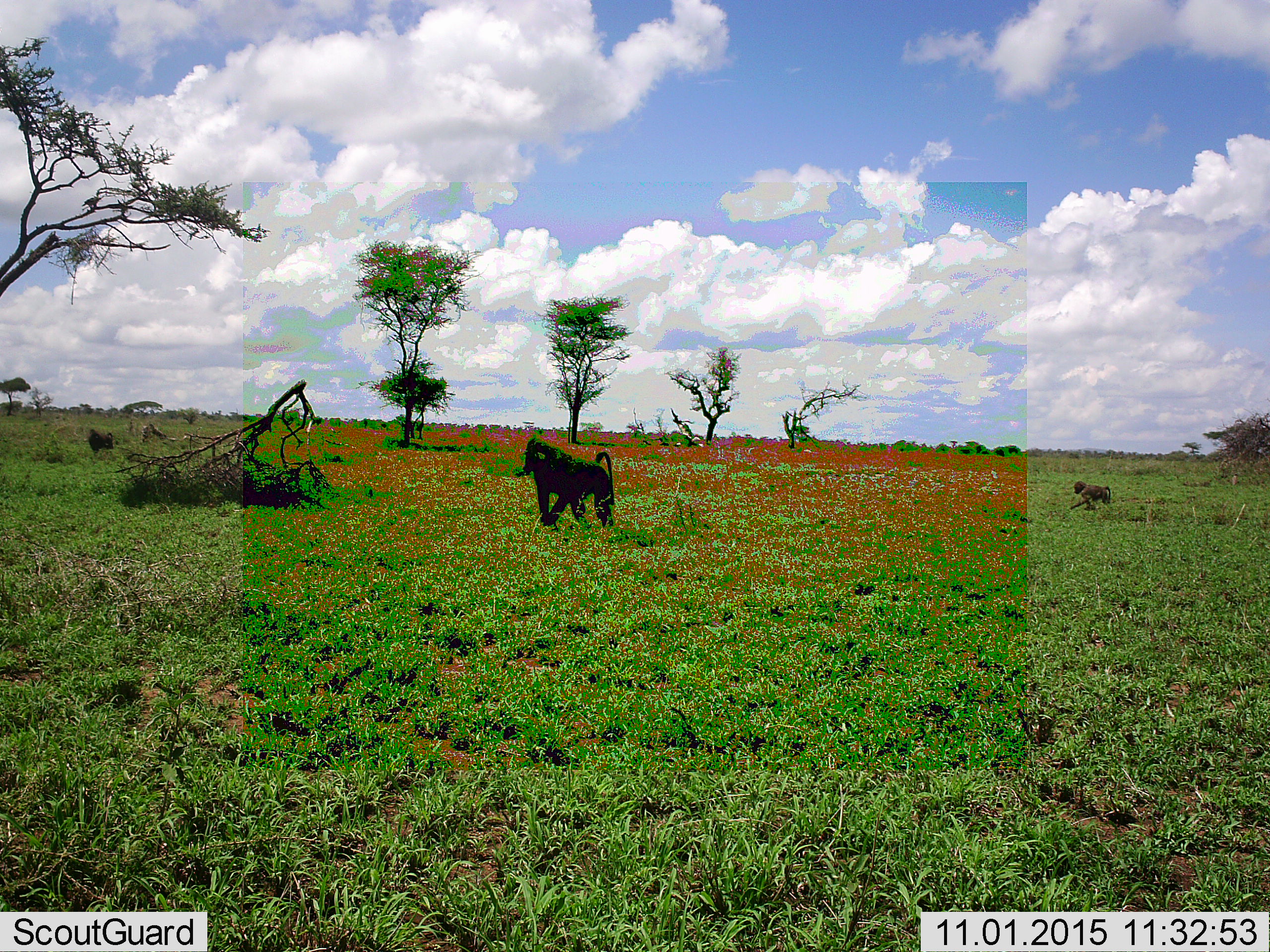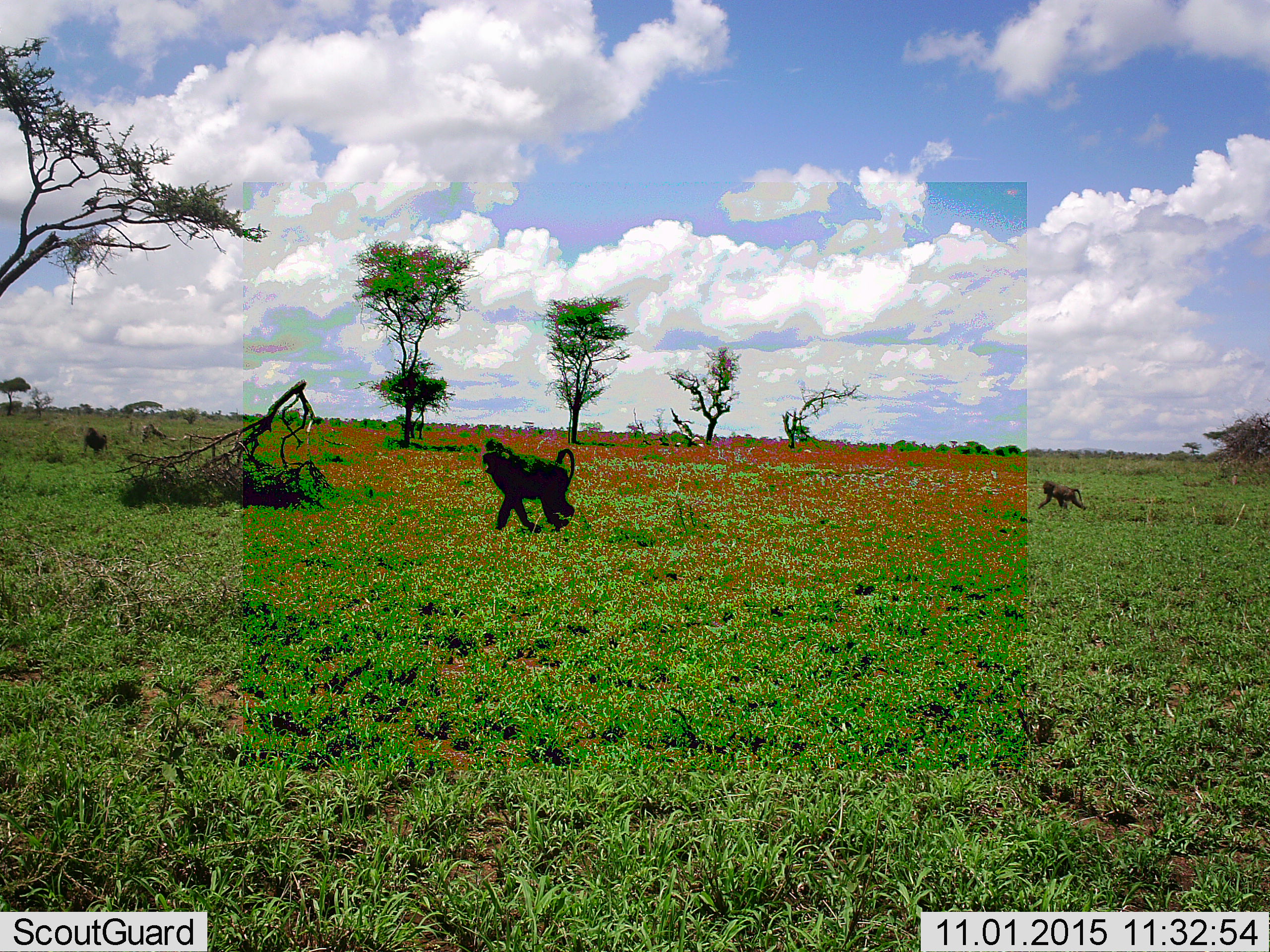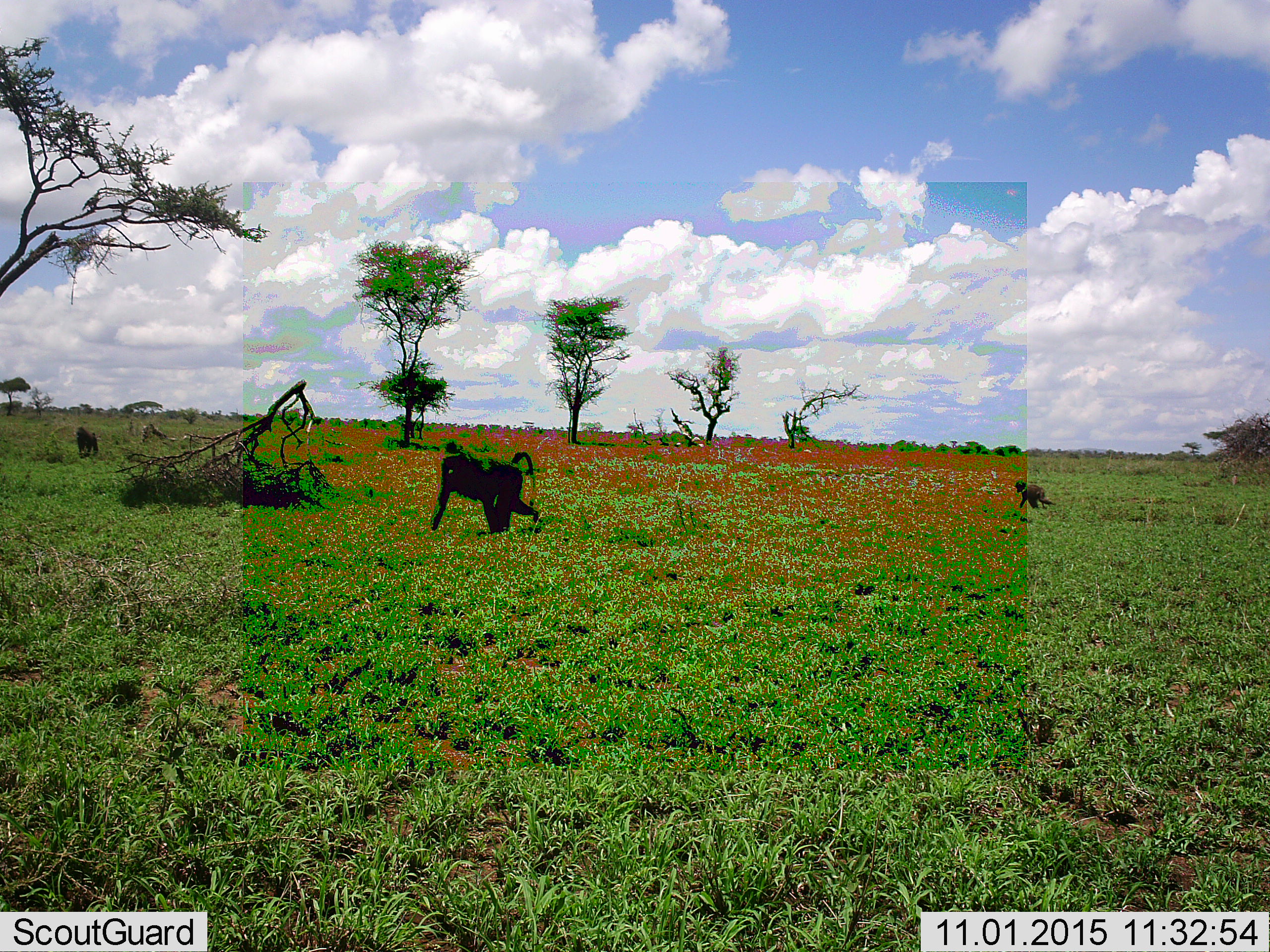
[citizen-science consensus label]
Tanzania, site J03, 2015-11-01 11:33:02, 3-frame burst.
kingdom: Animalia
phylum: Chordata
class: Mammalia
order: Primates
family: Cercopithecidae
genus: Papio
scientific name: Papio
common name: baboon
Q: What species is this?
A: Baboon (Papio).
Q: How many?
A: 3.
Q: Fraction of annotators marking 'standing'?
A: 9%.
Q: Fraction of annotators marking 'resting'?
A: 0%.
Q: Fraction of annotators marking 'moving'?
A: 100%.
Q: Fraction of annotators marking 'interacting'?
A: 0%.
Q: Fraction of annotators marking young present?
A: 64%.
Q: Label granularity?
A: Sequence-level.